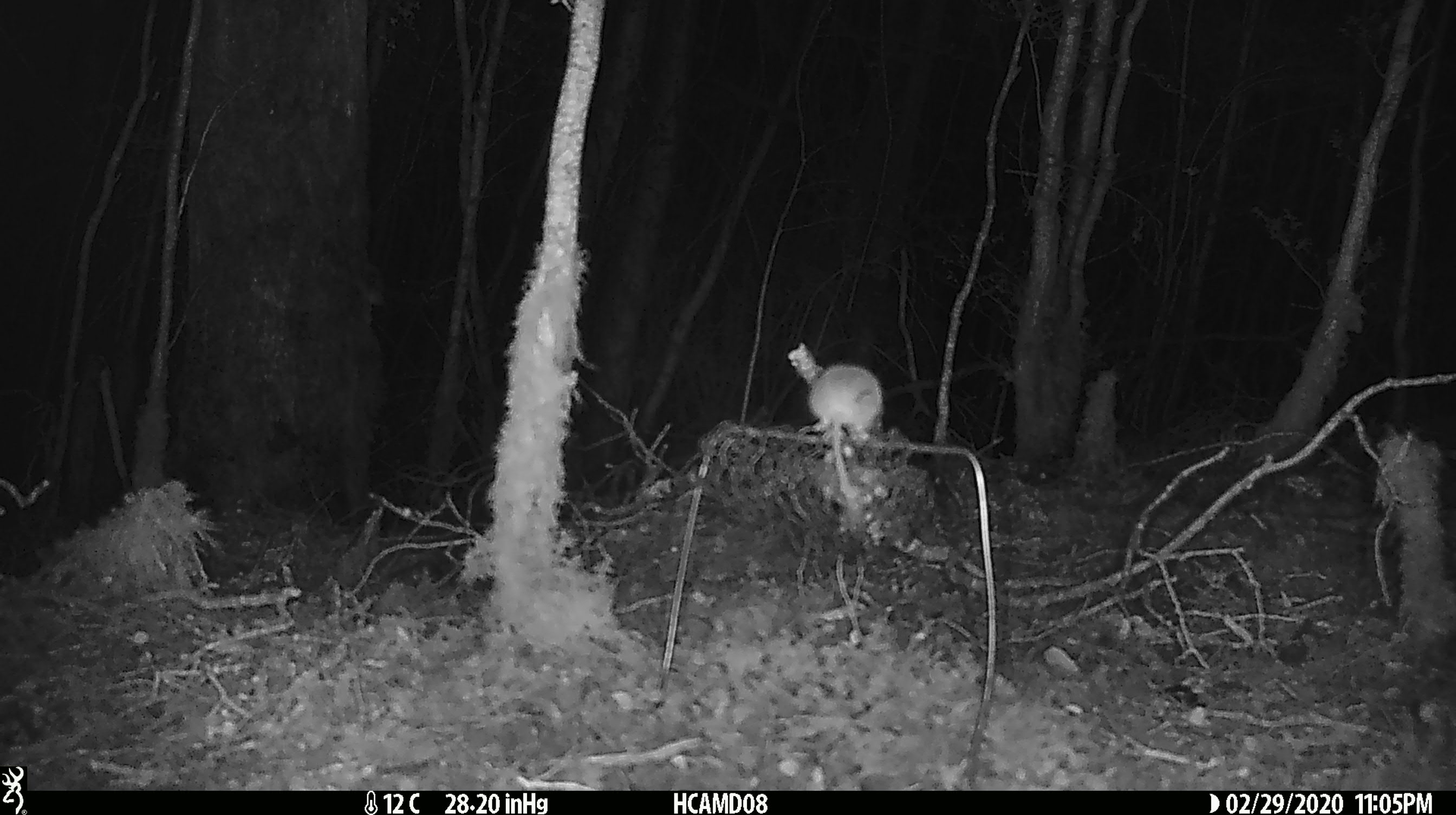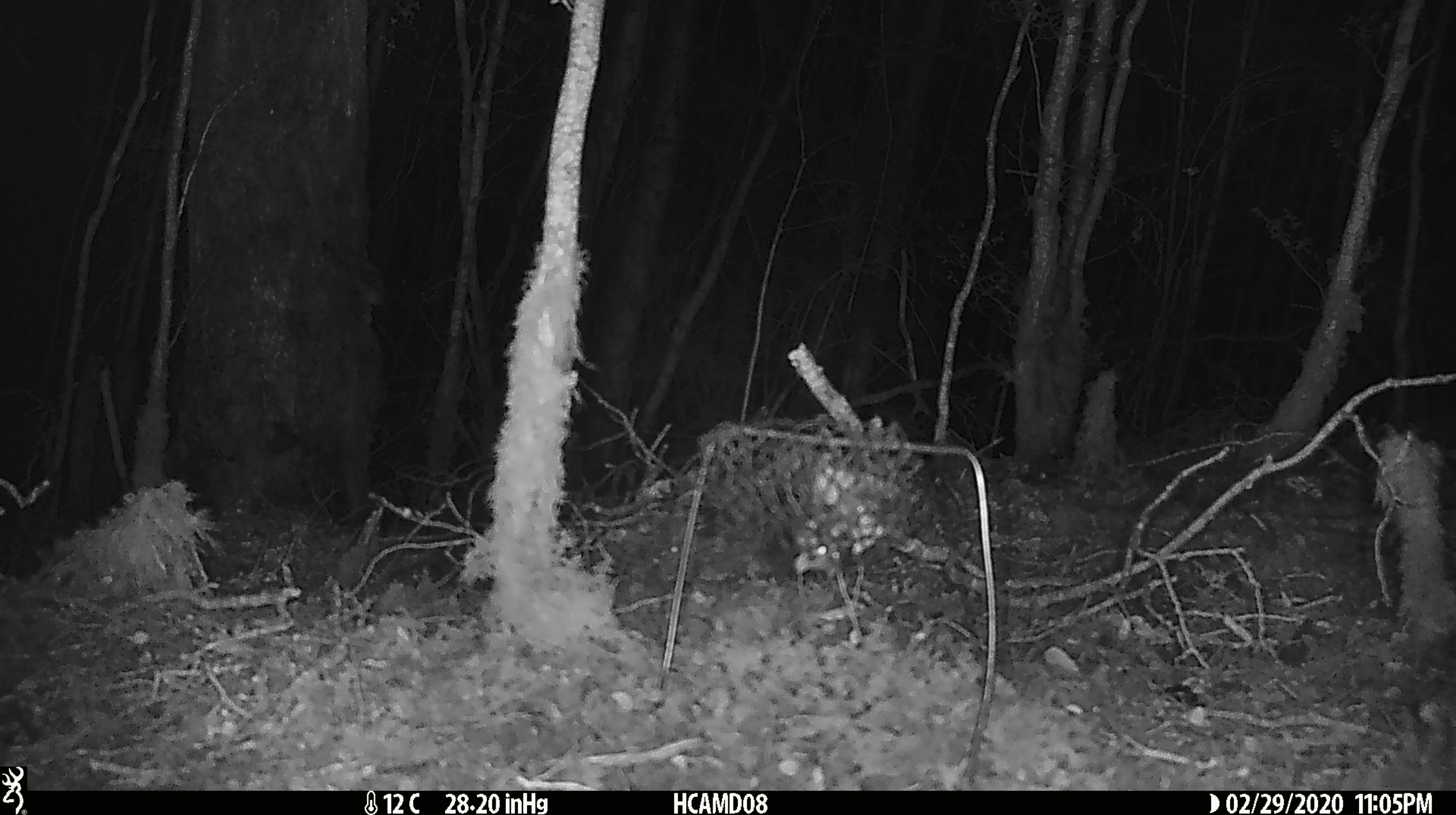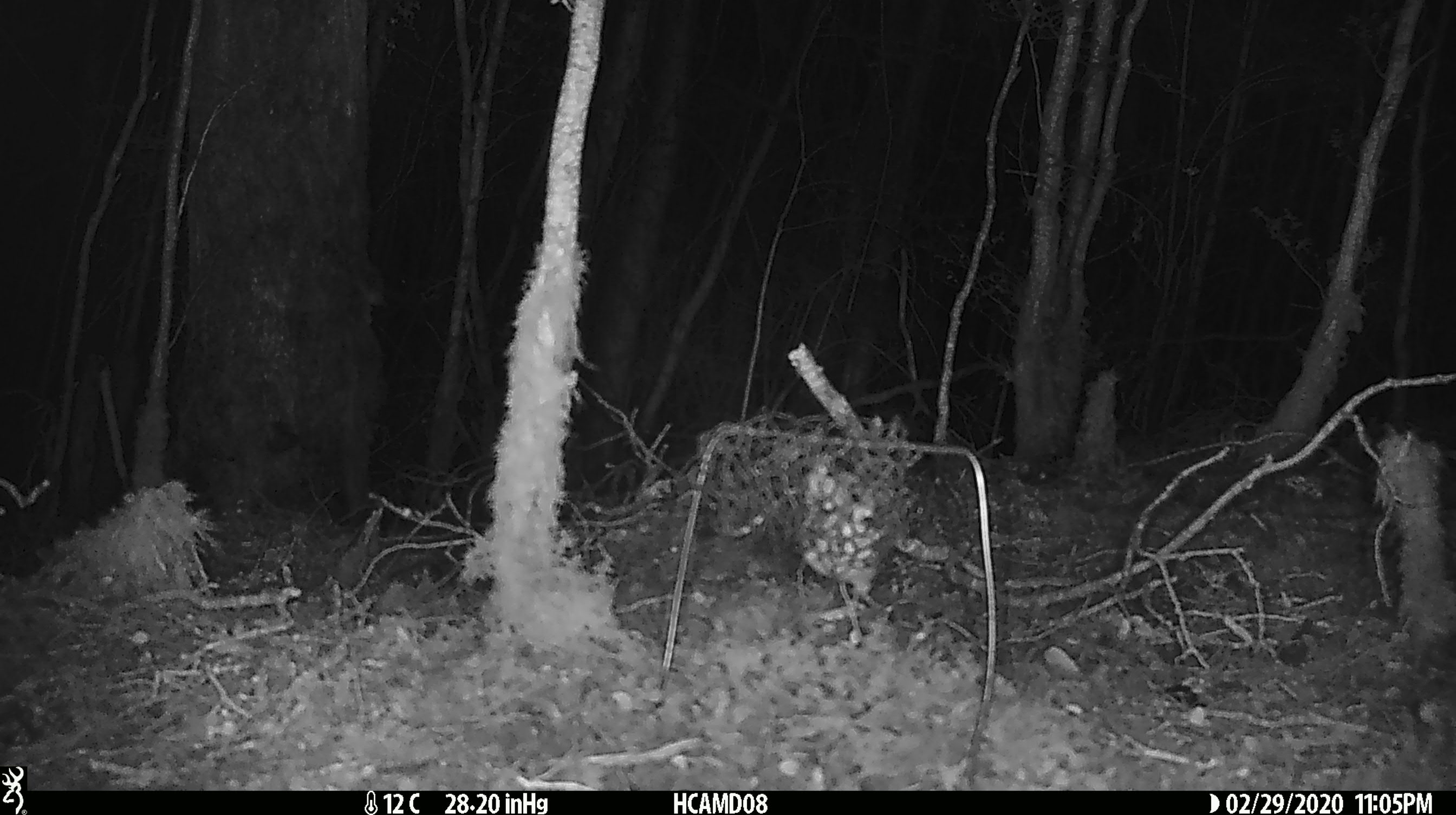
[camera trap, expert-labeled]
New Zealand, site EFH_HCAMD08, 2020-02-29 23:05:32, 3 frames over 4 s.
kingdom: Animalia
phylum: Chordata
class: Mammalia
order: Rodentia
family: Muridae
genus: Mus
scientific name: Mus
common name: mouse